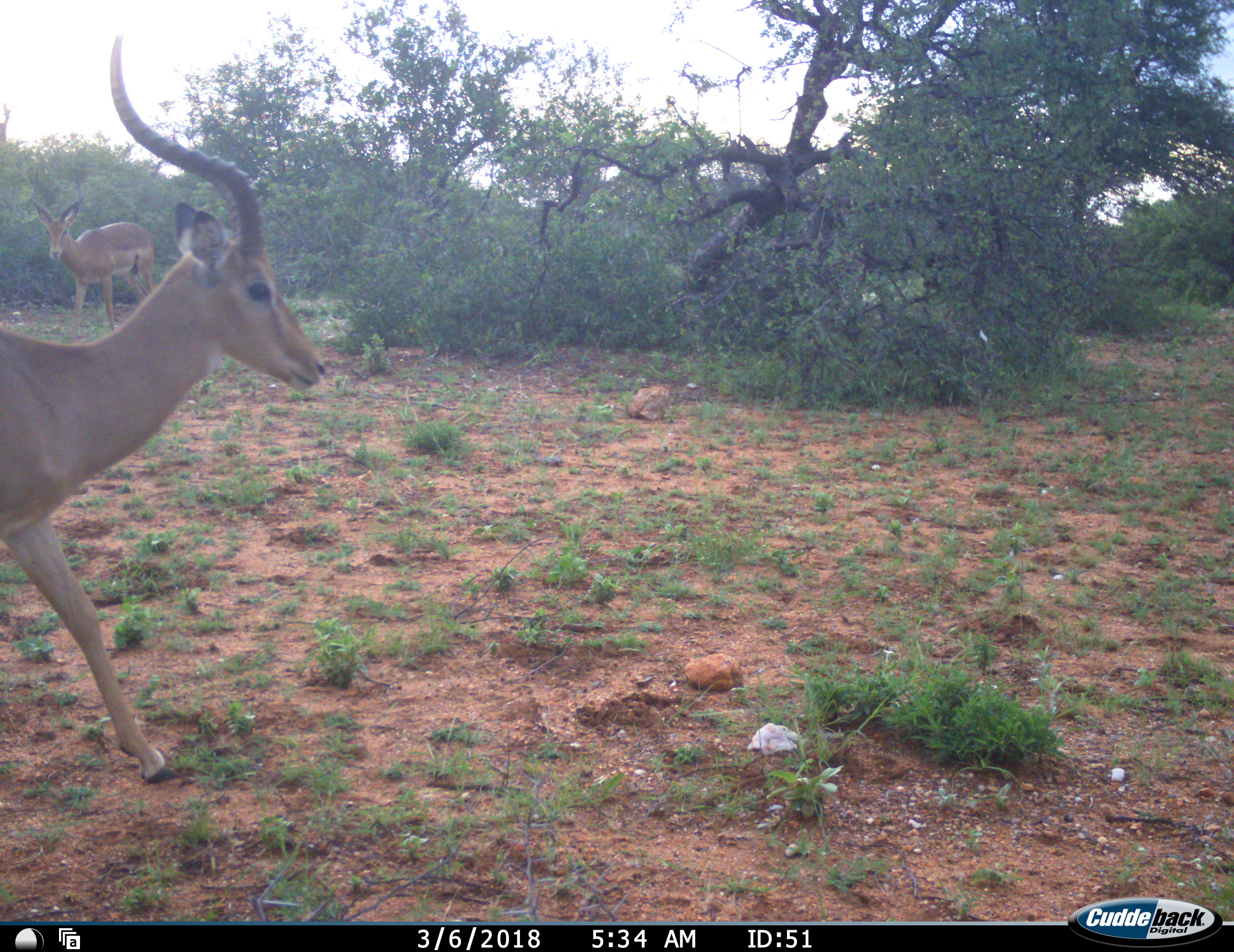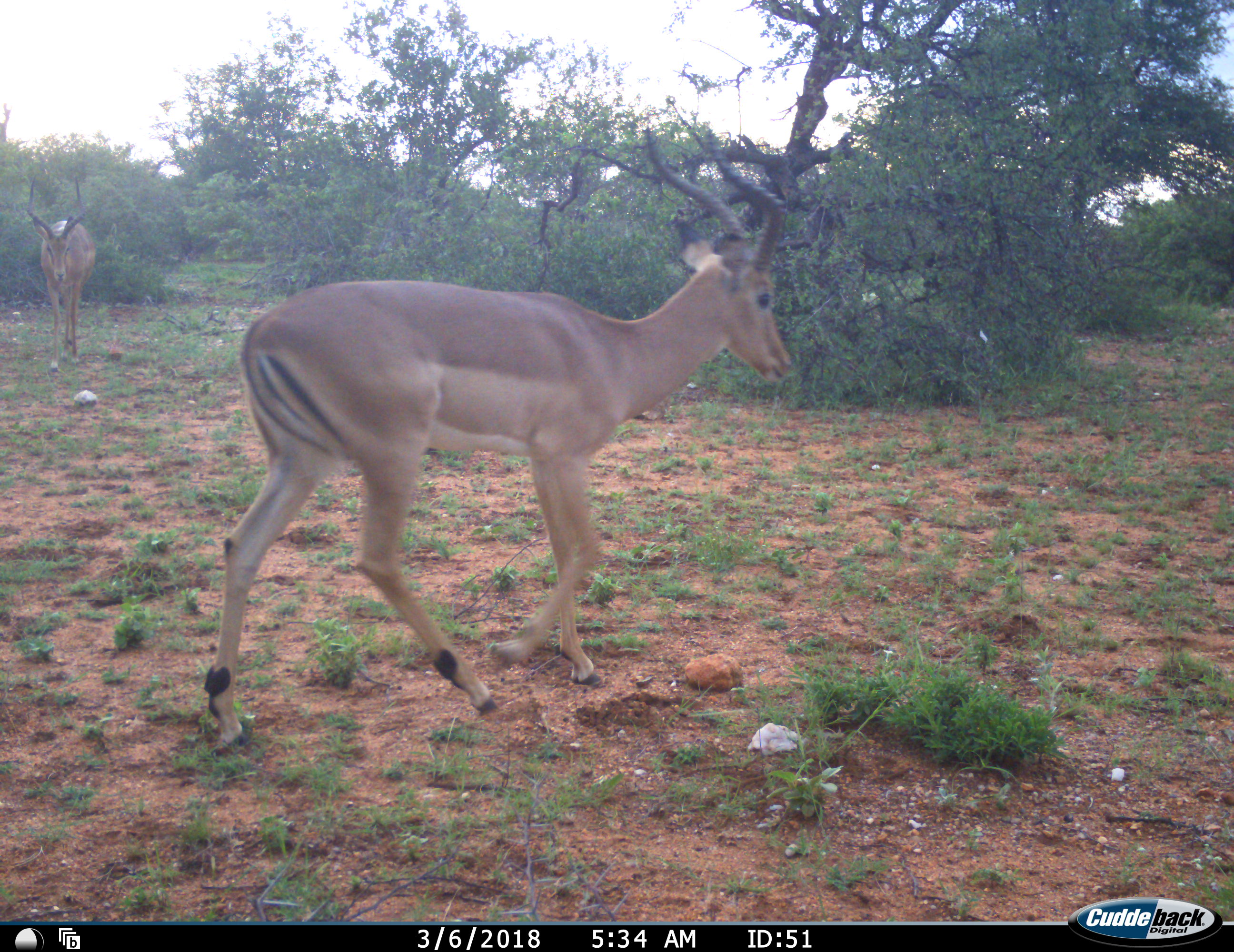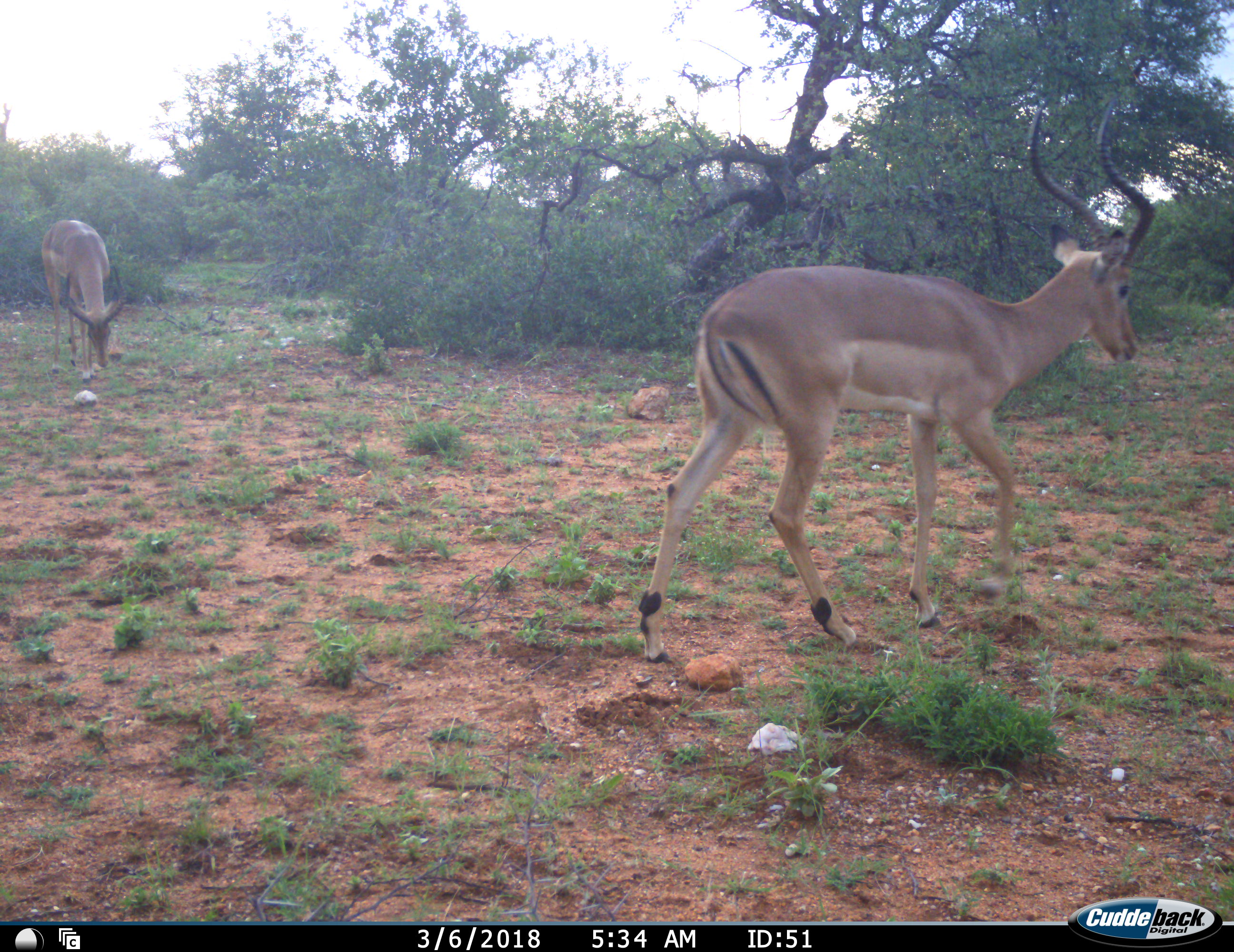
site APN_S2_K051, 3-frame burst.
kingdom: Animalia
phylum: Chordata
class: Mammalia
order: Artiodactyla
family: Bovidae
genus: Aepyceros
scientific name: Aepyceros melampus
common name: impala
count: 2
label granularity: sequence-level